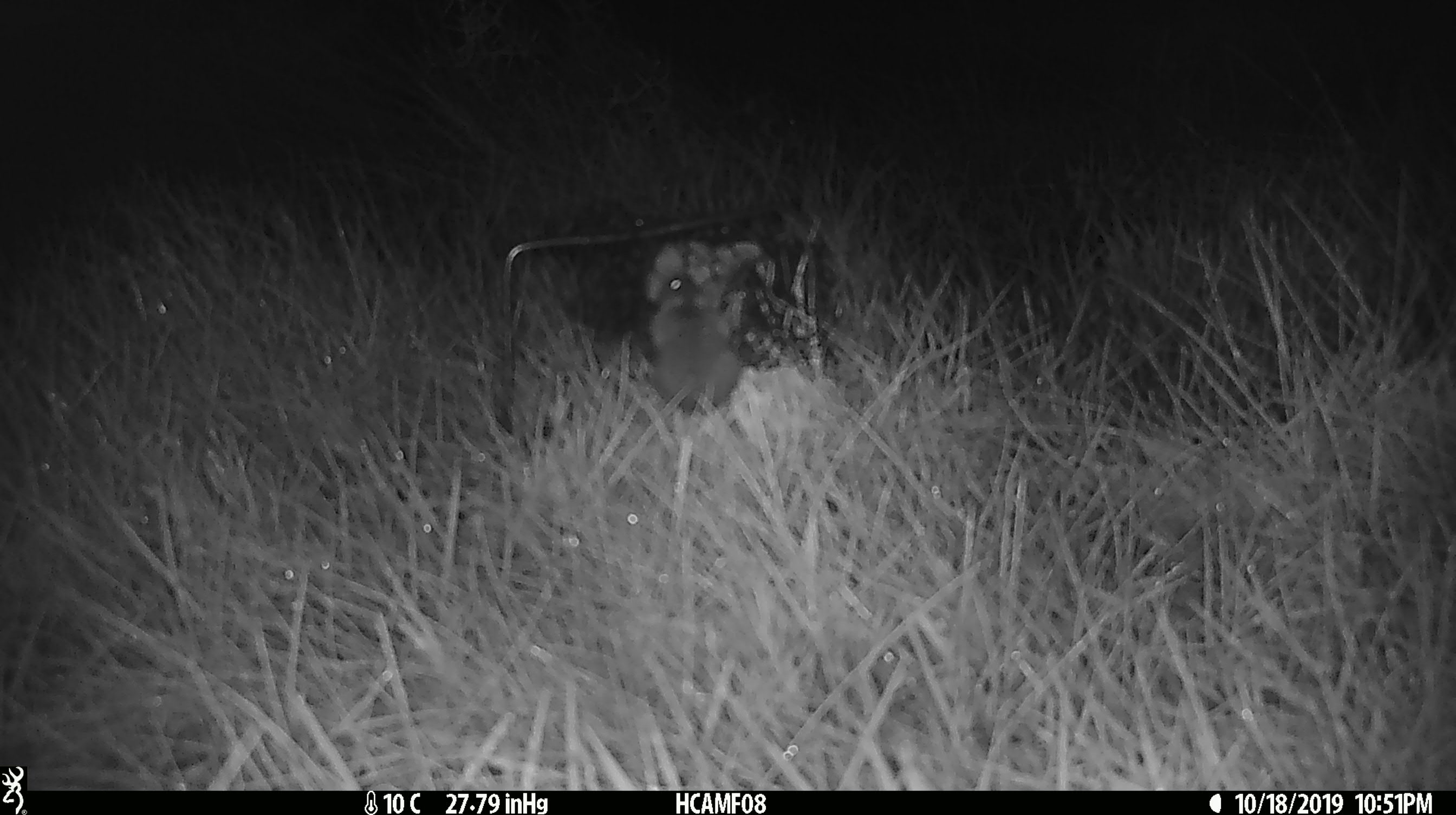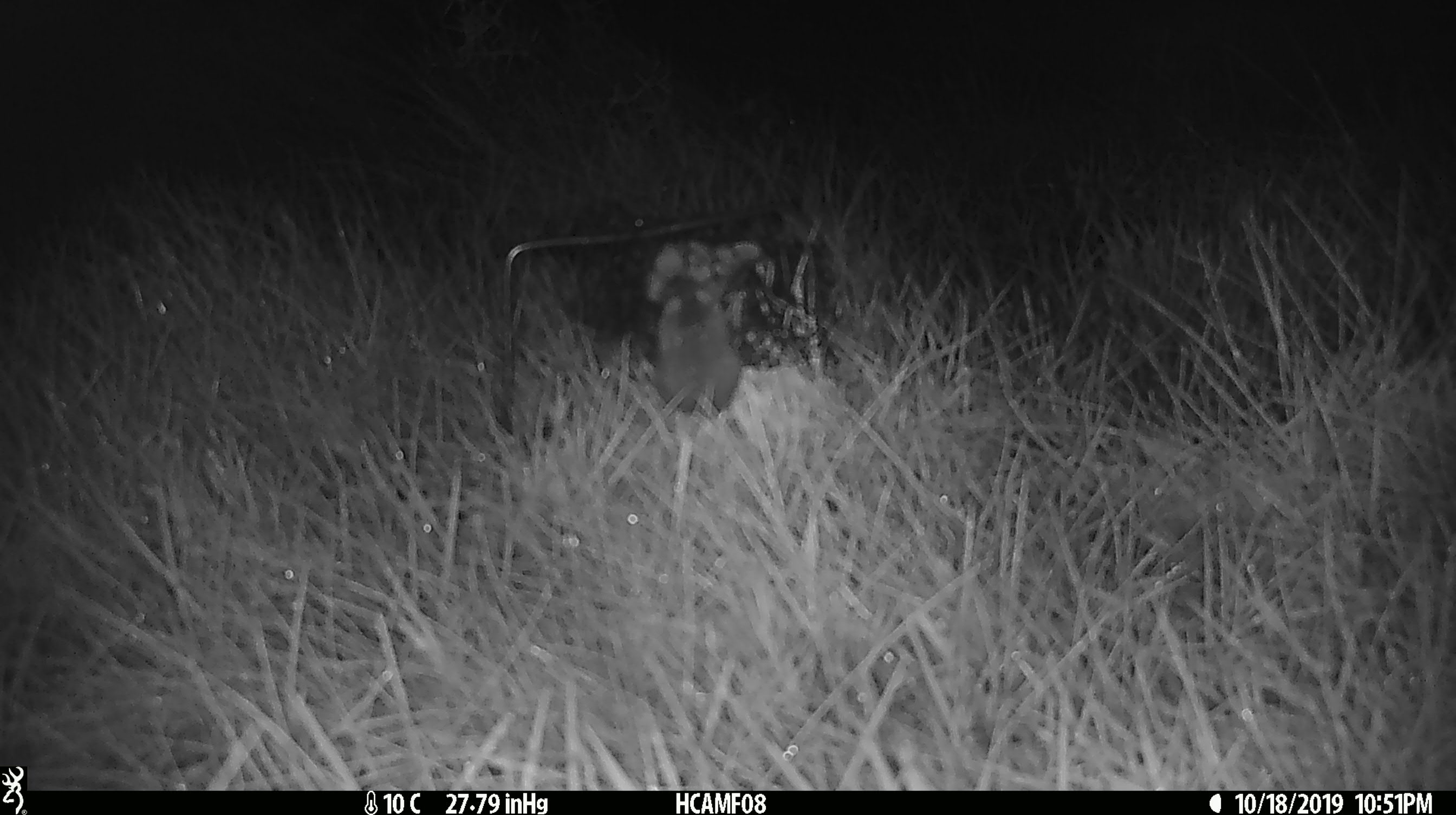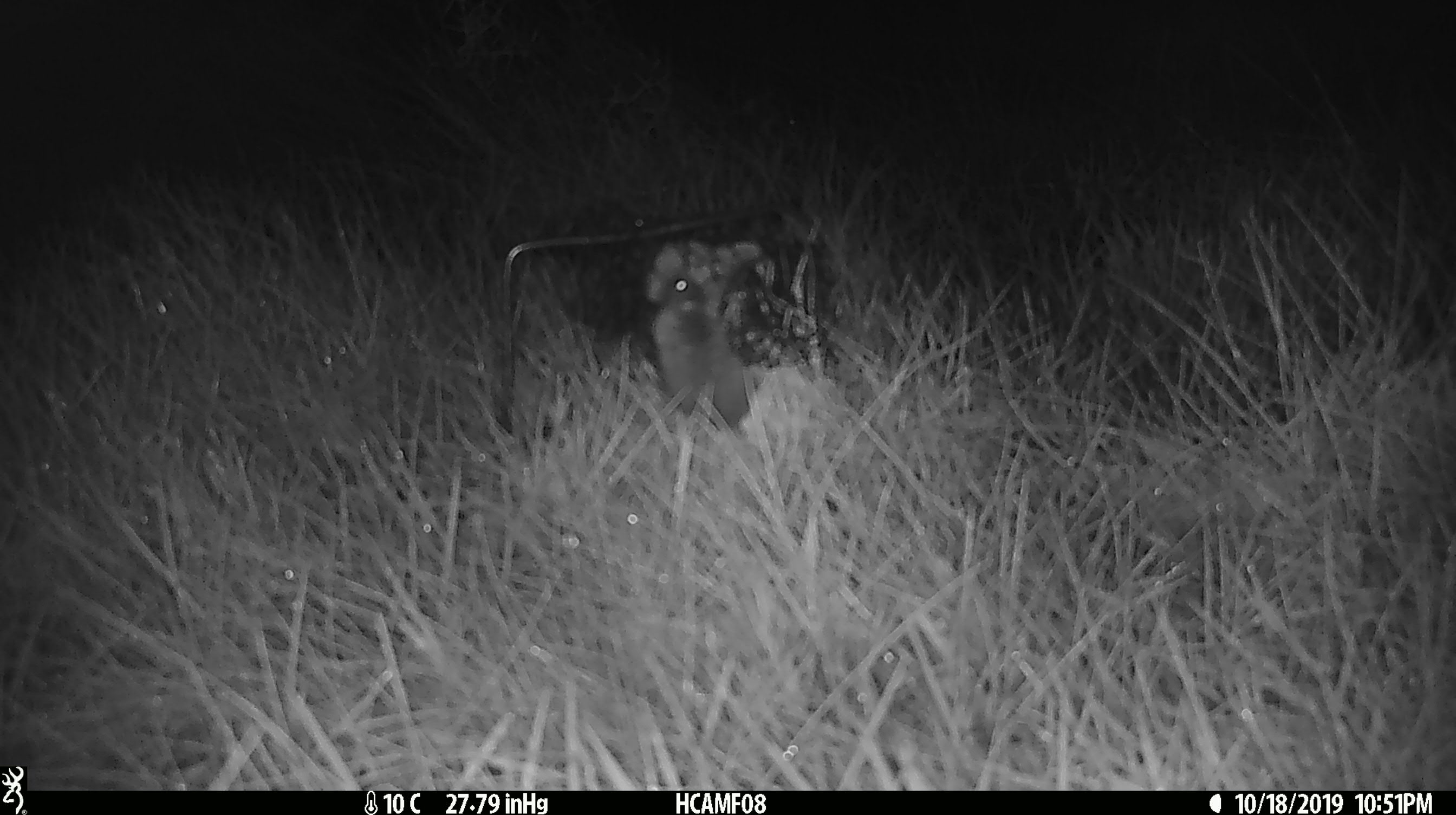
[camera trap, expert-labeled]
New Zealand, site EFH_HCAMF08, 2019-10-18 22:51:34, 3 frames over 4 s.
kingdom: Animalia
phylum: Chordata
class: Mammalia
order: Rodentia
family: Muridae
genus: Mus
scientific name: Mus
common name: mouse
Mouse (Mus).